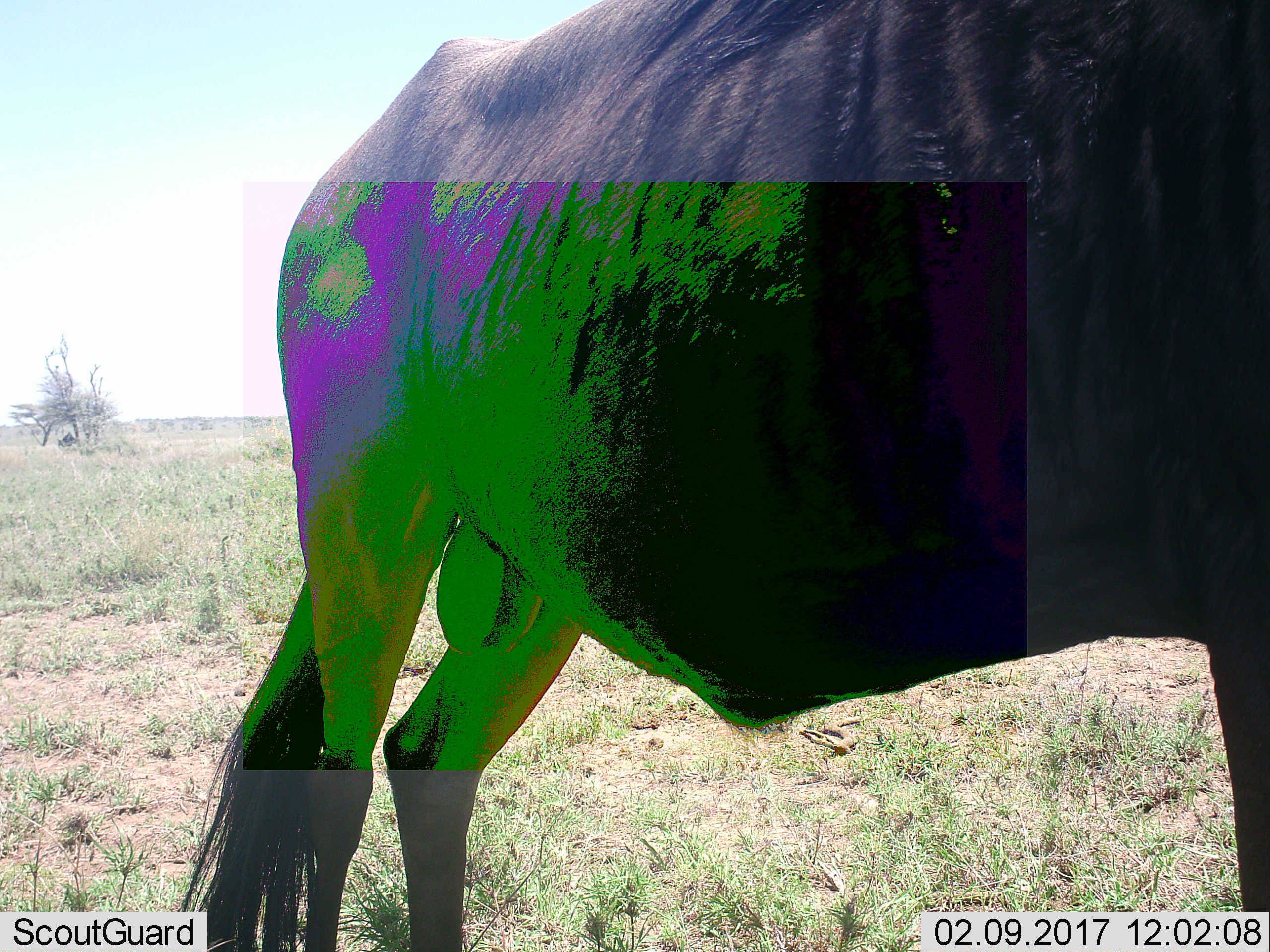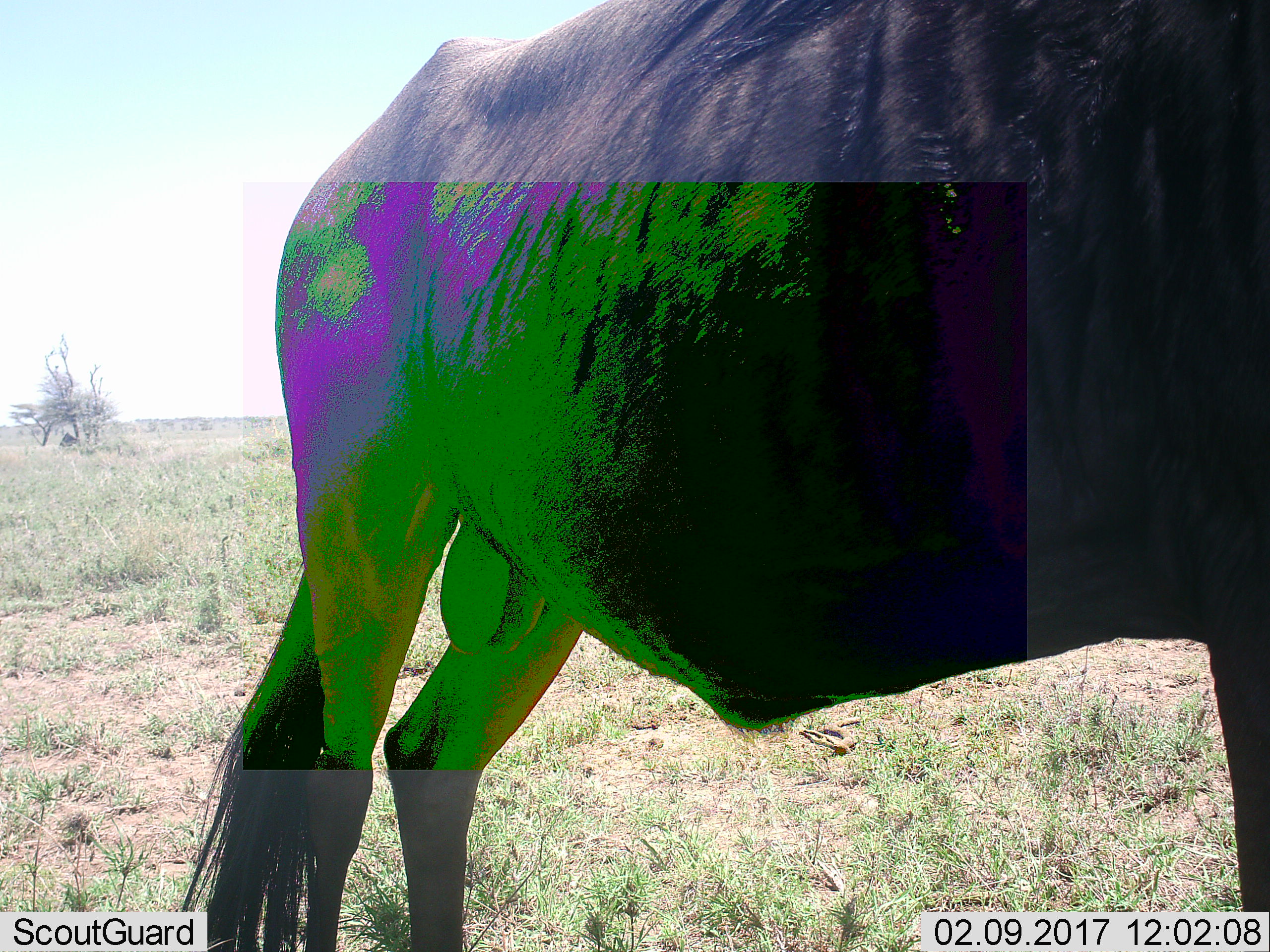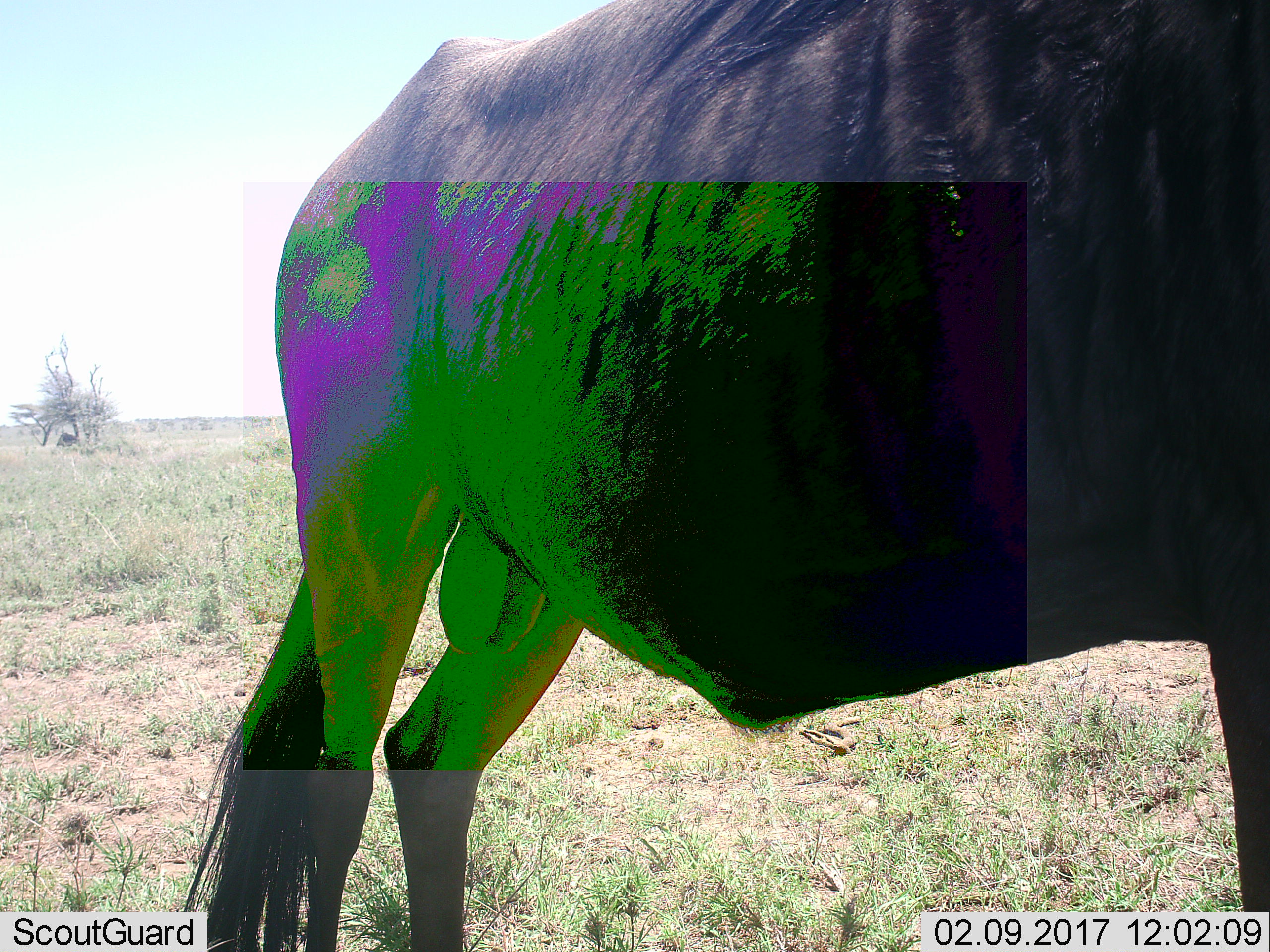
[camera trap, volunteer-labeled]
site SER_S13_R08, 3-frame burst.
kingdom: Animalia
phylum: Chordata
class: Mammalia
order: Artiodactyla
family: Bovidae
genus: Connochaetes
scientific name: Connochaetes taurinus taurinus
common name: blue wildebeest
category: wildebeestblue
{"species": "wildebeestblue (blue wildebeest) (Connochaetes taurinus taurinus)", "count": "1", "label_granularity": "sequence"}